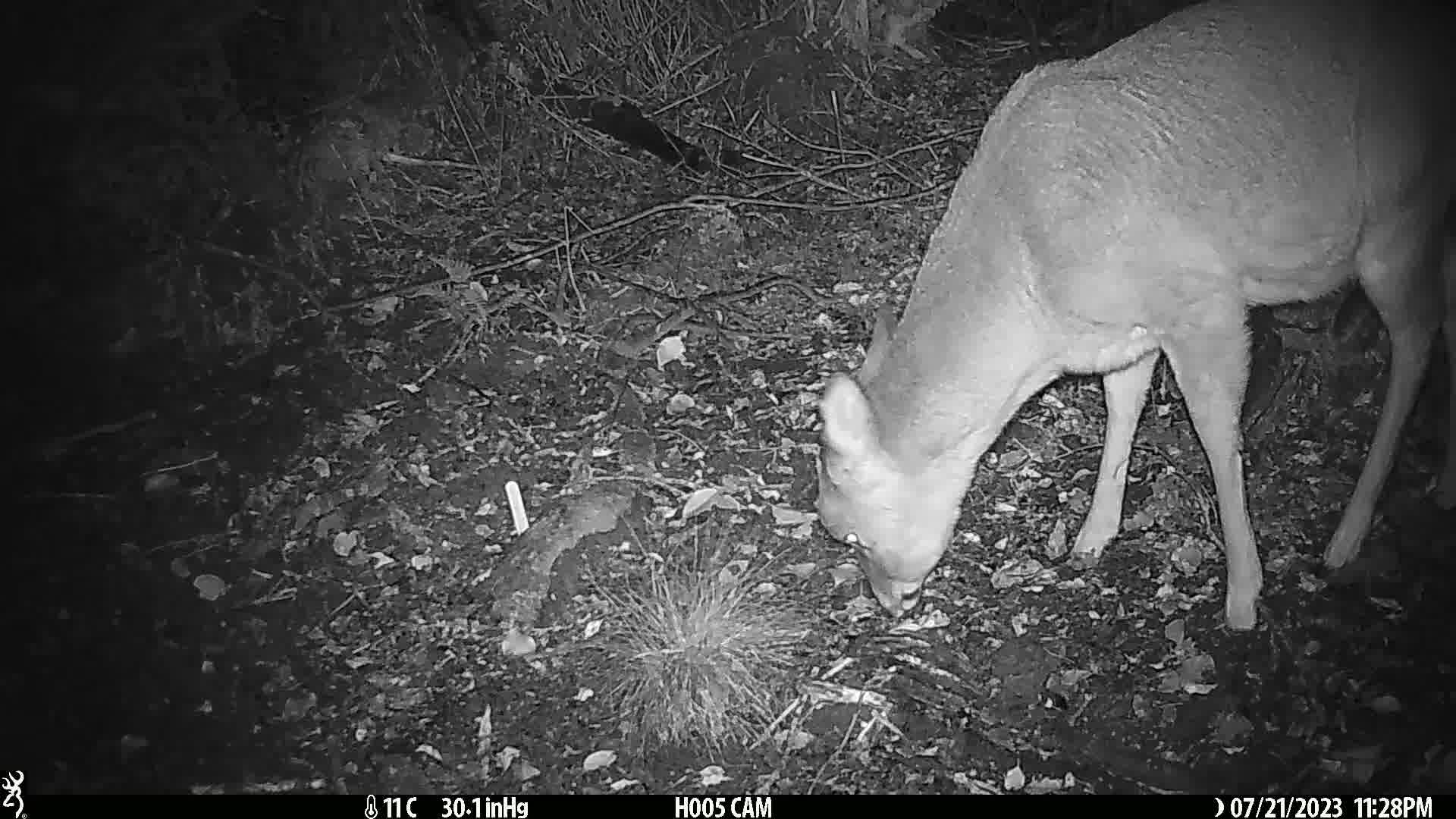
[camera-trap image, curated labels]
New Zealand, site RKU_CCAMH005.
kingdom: Animalia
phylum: Chordata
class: Mammalia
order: Artiodactyla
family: Cervidae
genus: Odocoileus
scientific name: Odocoileus virginianus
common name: white-tailed deer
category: white tailed deer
White tailed deer (white-tailed deer) (Odocoileus virginianus).